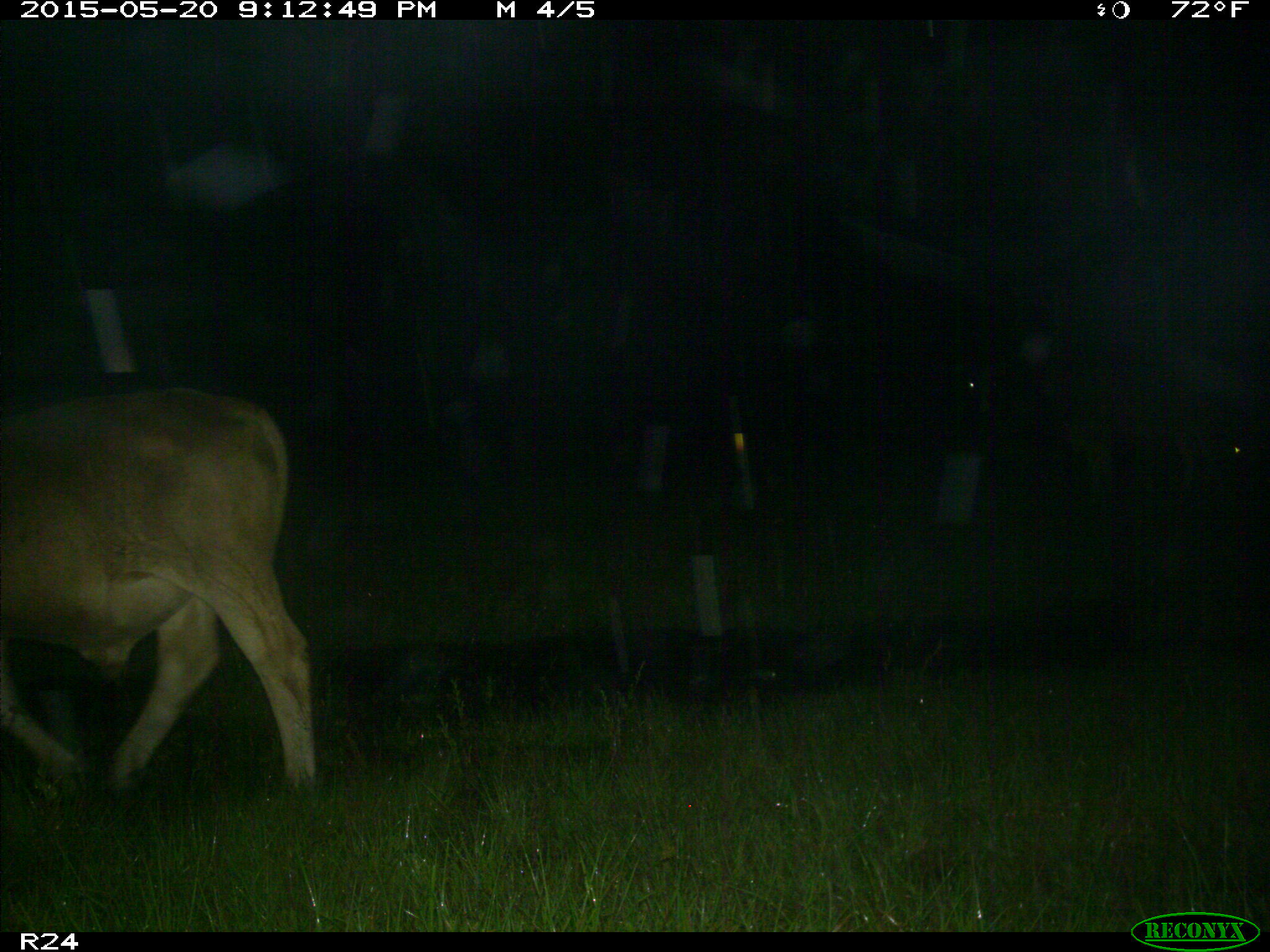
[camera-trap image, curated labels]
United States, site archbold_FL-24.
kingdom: Animalia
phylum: Chordata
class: Mammalia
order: Artiodactyla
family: Bovidae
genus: Bos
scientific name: Bos taurus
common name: domestic cow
Bos taurus (domestic cow).